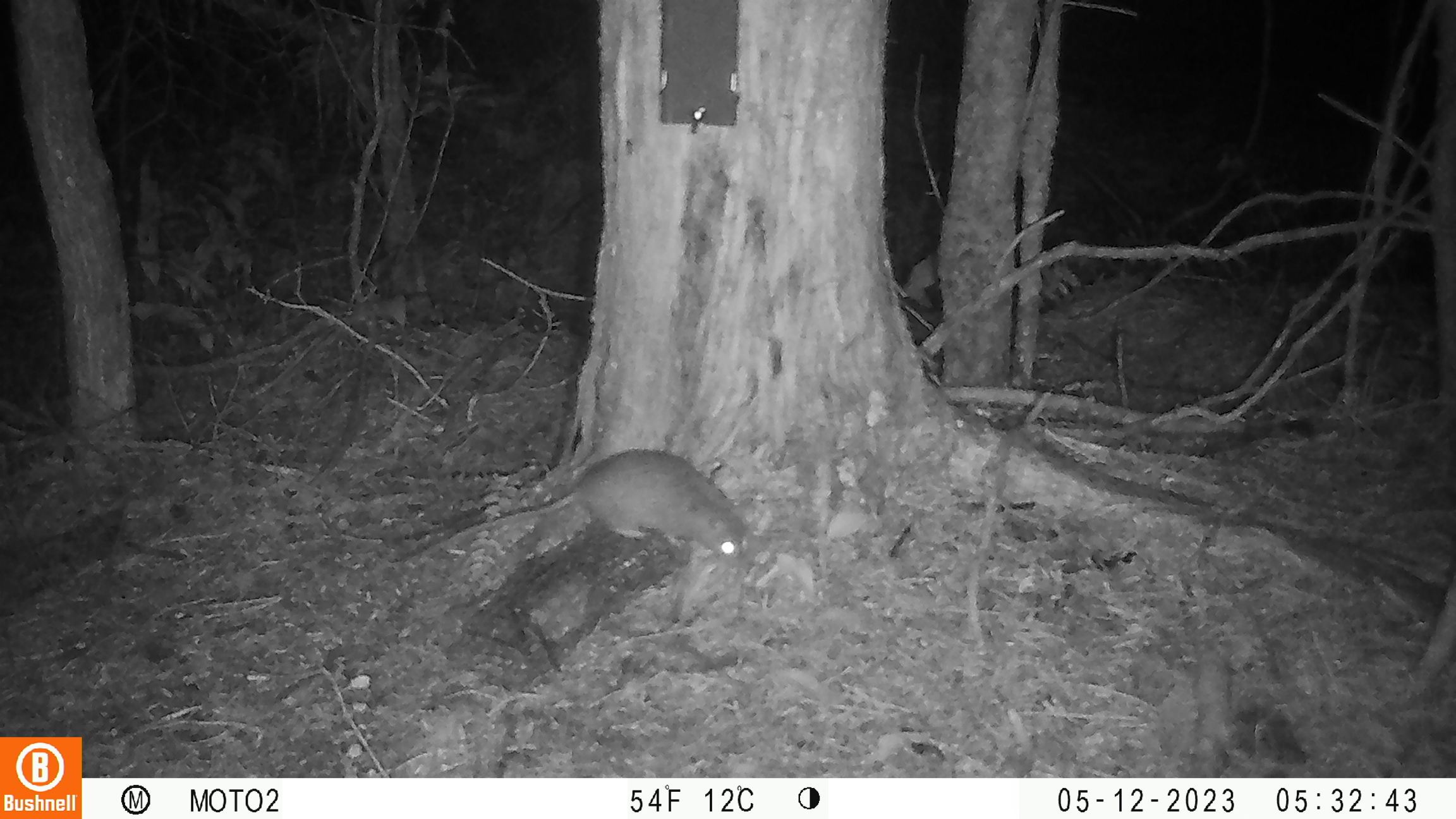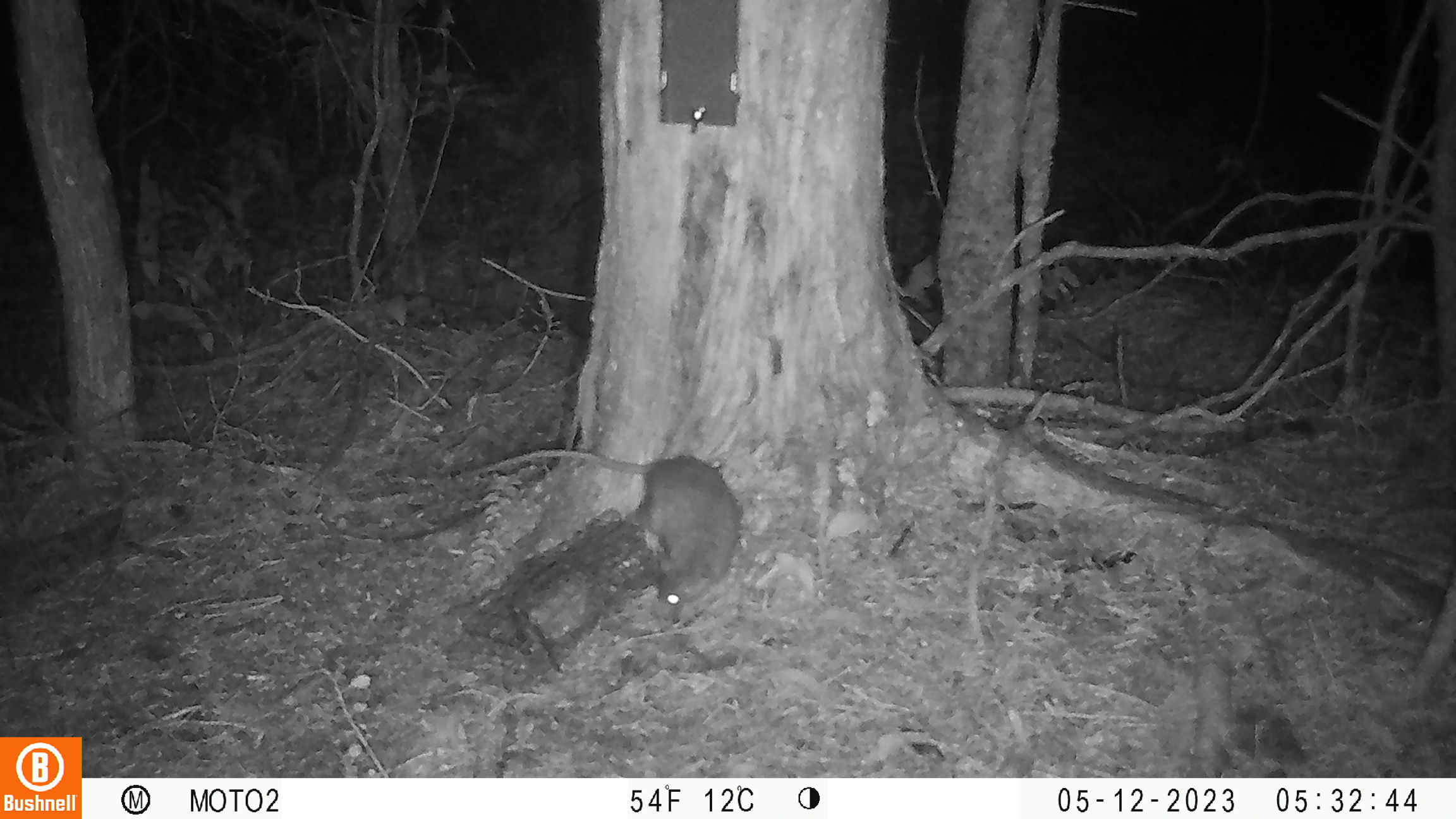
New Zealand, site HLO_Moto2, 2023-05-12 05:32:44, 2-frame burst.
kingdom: Animalia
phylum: Chordata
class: Mammalia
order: Rodentia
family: Muridae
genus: Rattus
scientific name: Rattus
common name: rat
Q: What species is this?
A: Rat (Rattus).